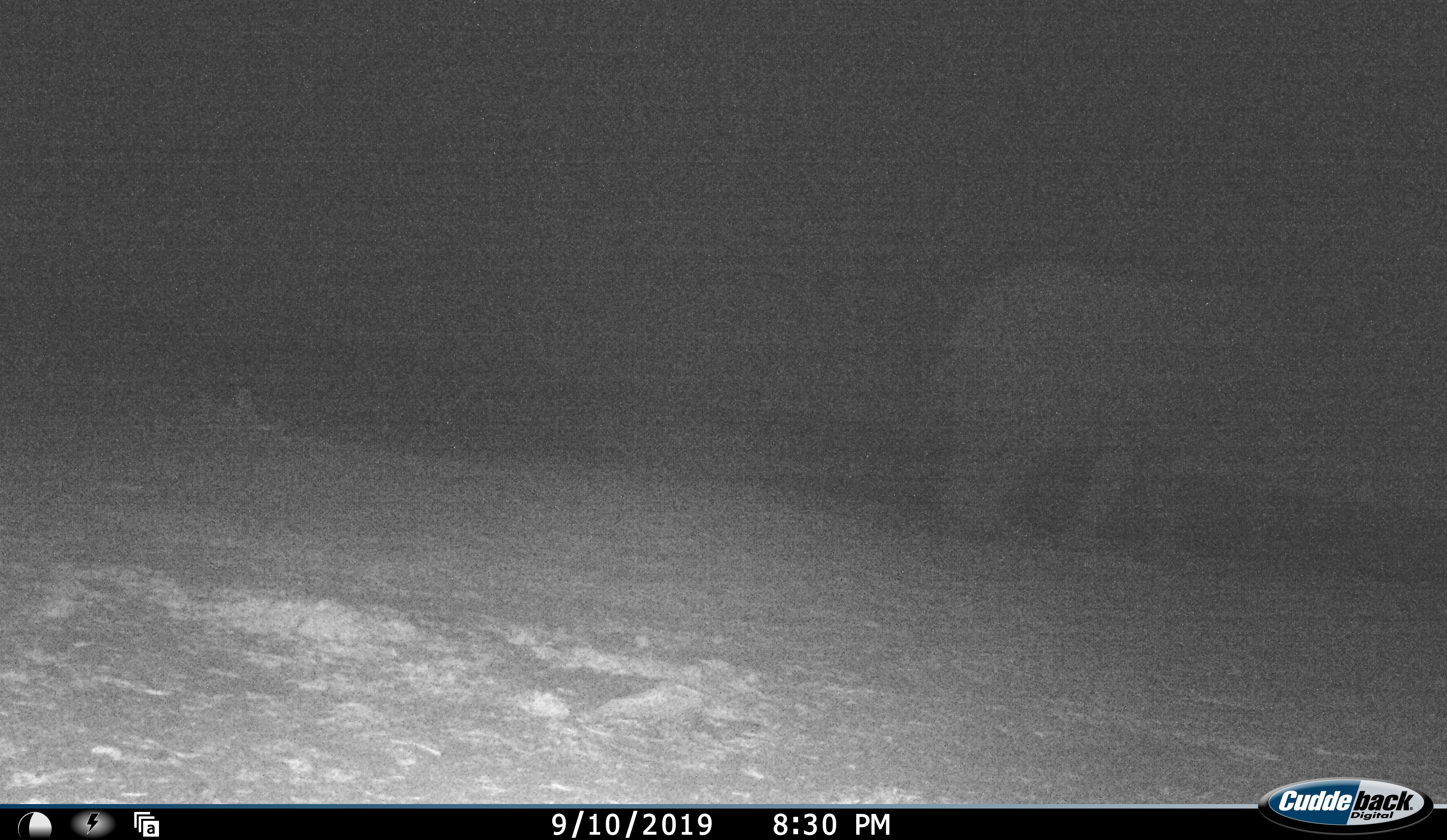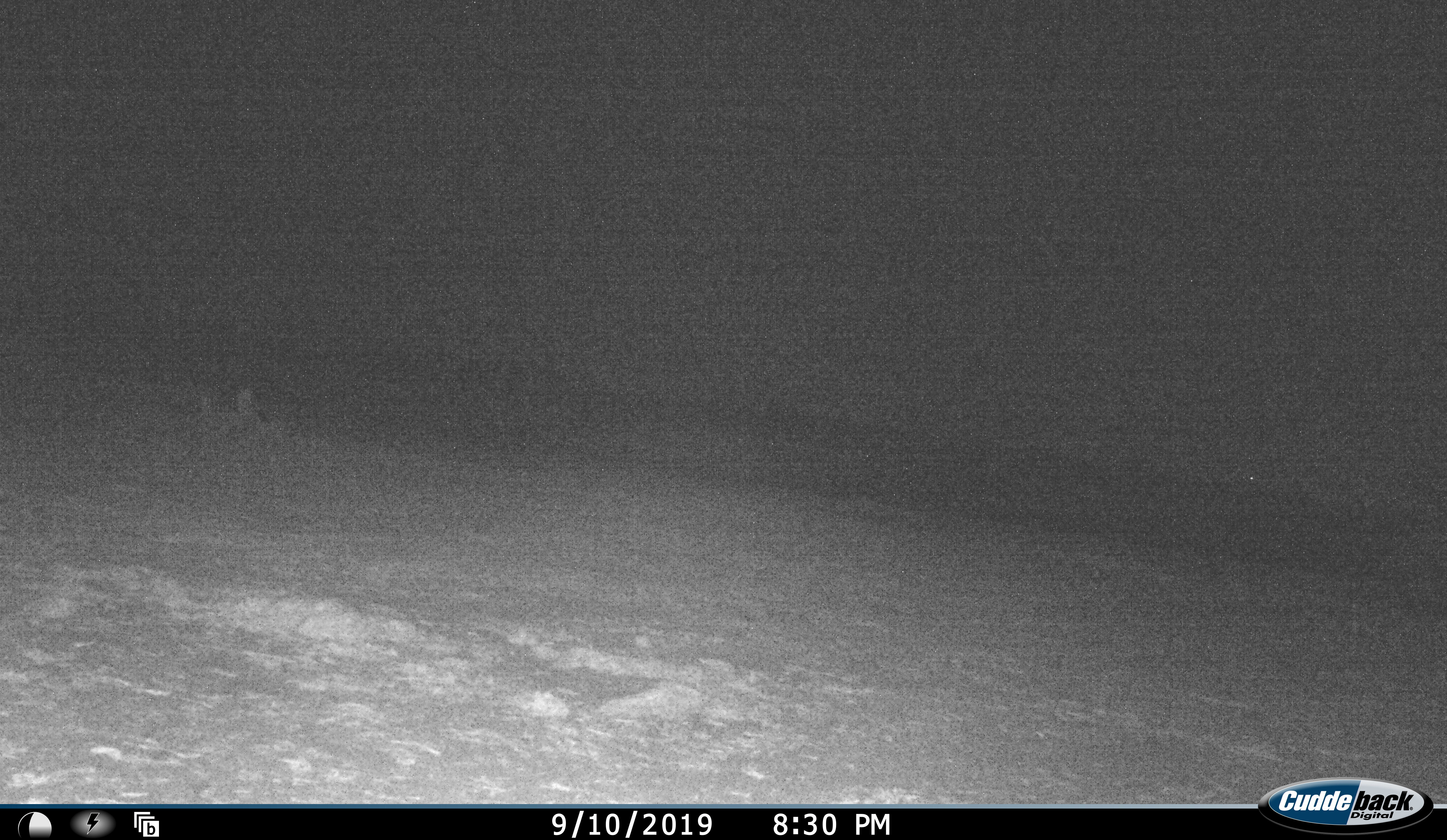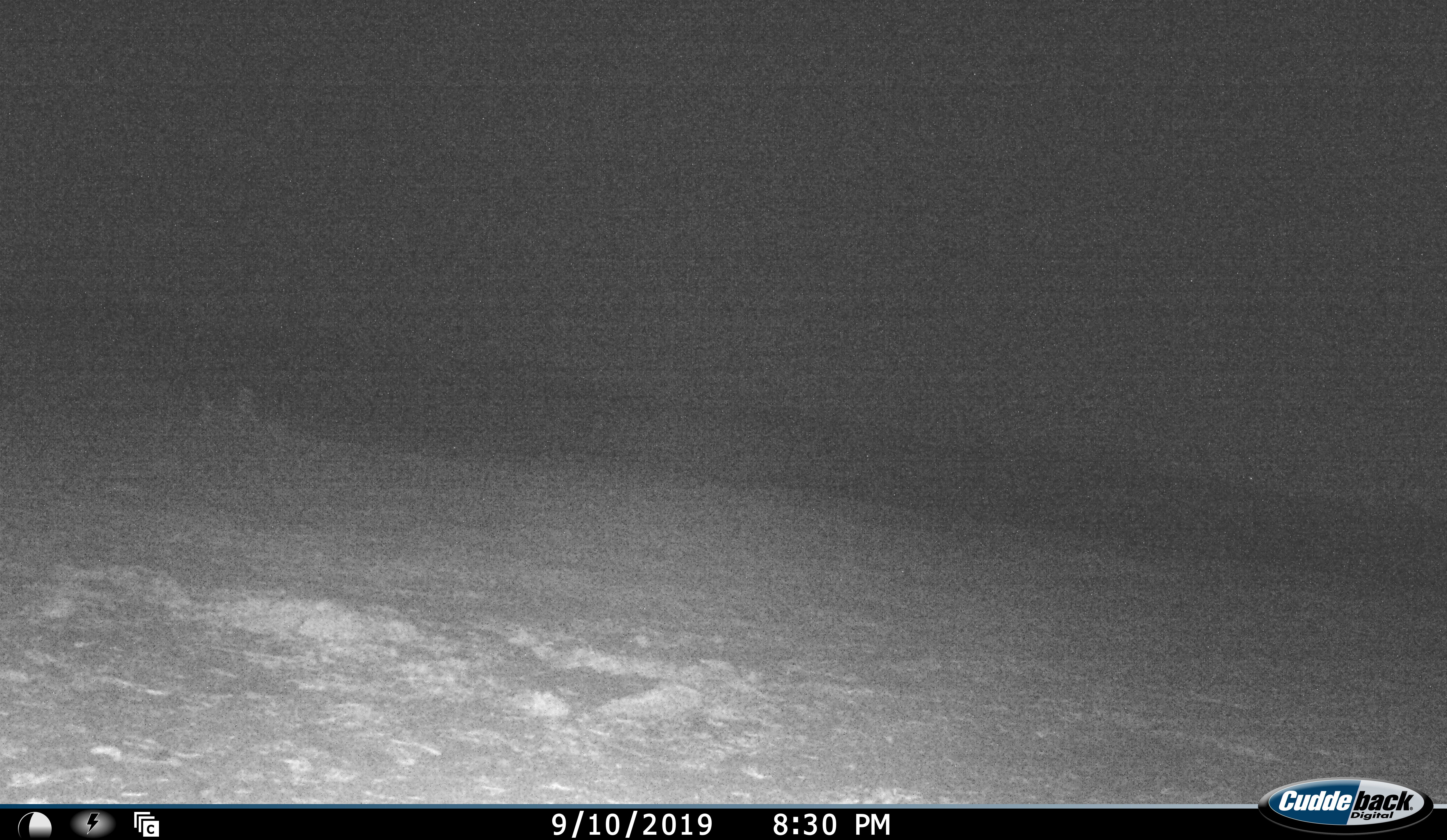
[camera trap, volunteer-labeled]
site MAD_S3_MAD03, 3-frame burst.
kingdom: Animalia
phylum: Chordata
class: Mammalia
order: Proboscidea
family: Elephantidae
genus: Loxodonta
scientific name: Loxodonta africana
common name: african bush elephant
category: elephant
Elephant (african bush elephant) (Loxodonta africana), count 1. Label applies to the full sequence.